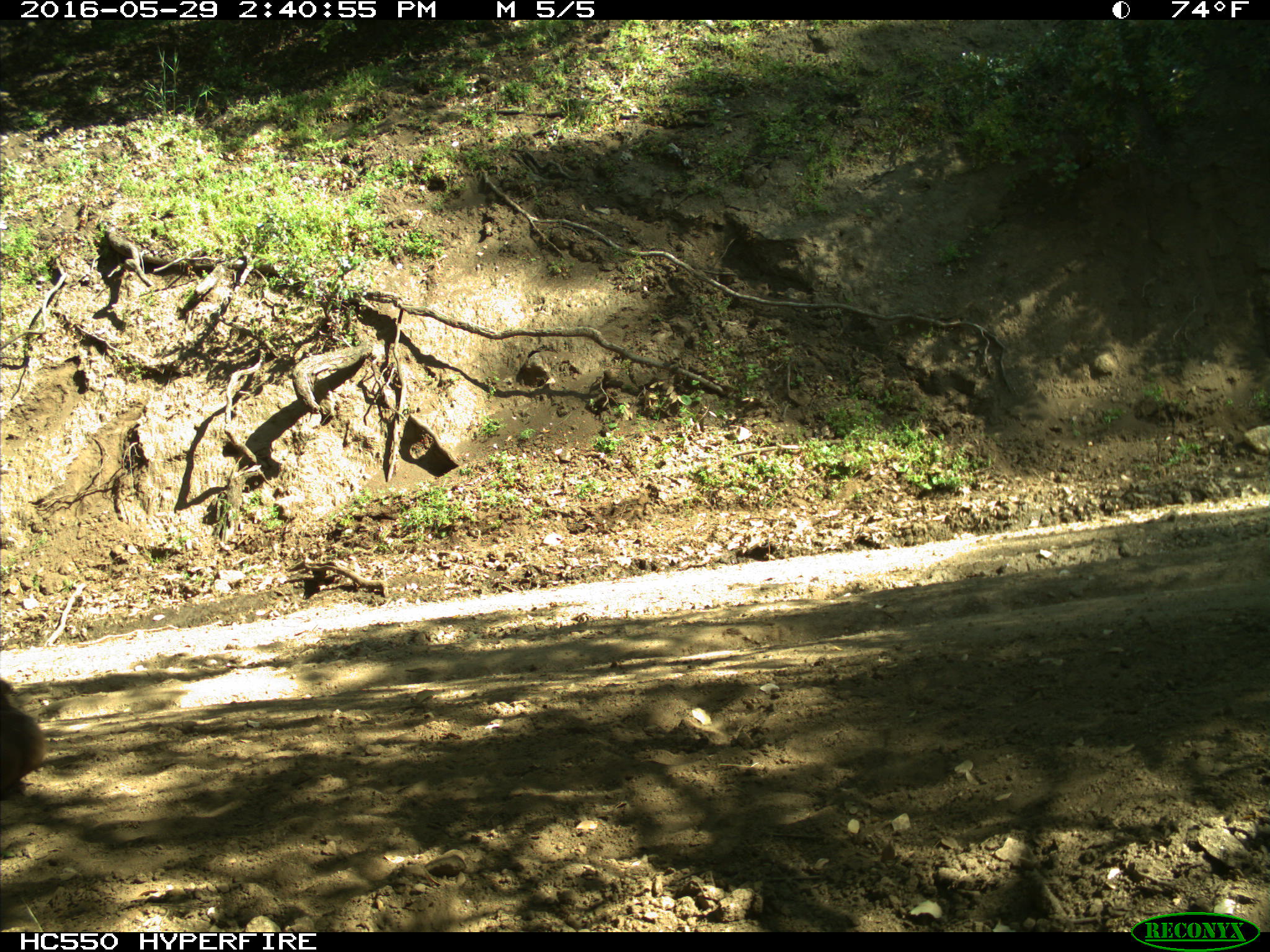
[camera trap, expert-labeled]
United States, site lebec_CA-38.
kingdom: Animalia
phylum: Chordata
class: Mammalia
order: Artiodactyla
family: Bovidae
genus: Bos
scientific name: Bos taurus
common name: domestic cow